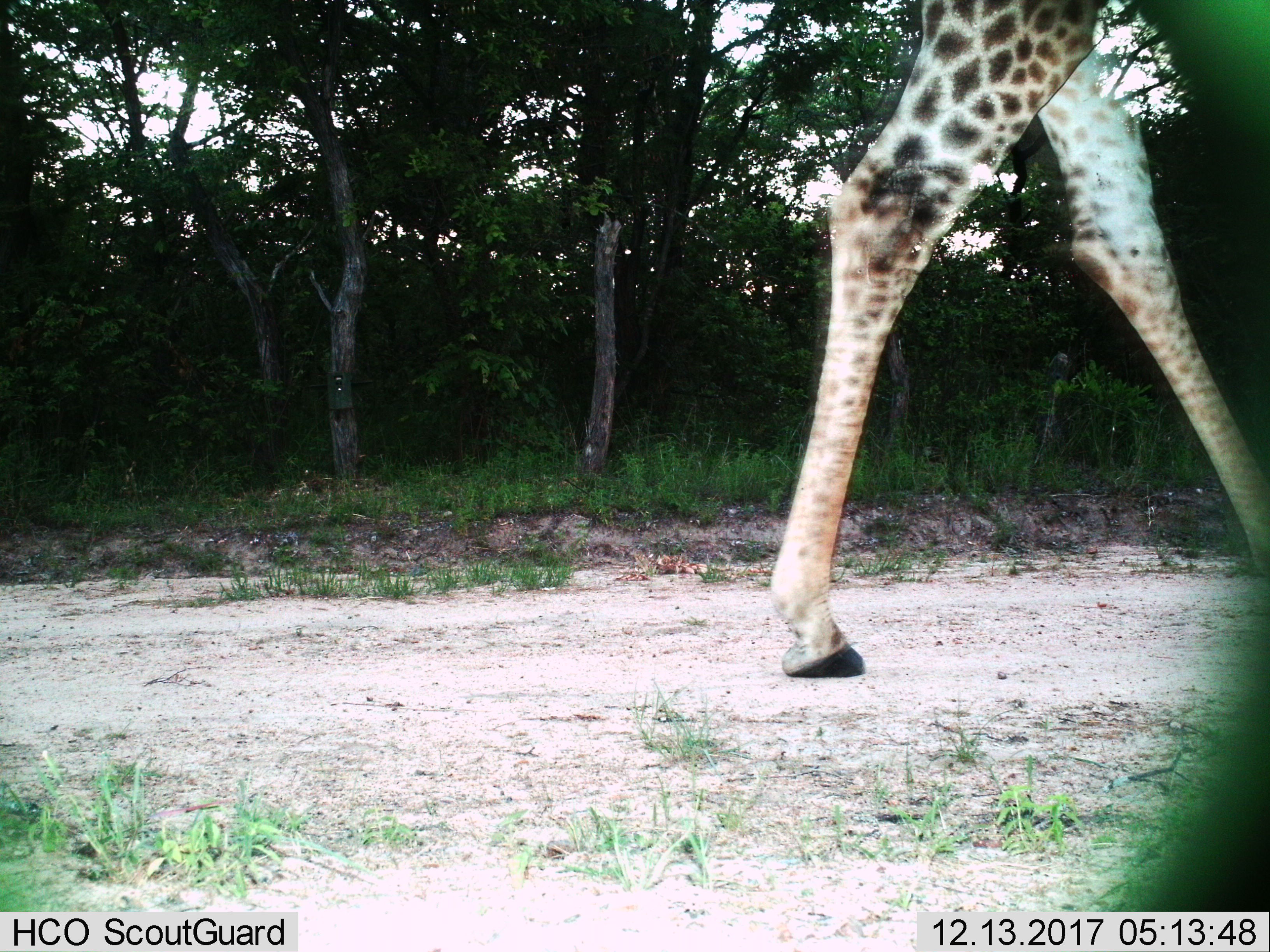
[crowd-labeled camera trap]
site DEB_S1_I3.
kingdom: Animalia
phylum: Chordata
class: Mammalia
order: Artiodactyla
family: Giraffidae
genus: Giraffa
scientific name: Giraffa camelopardalis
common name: giraffe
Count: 1.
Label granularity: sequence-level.